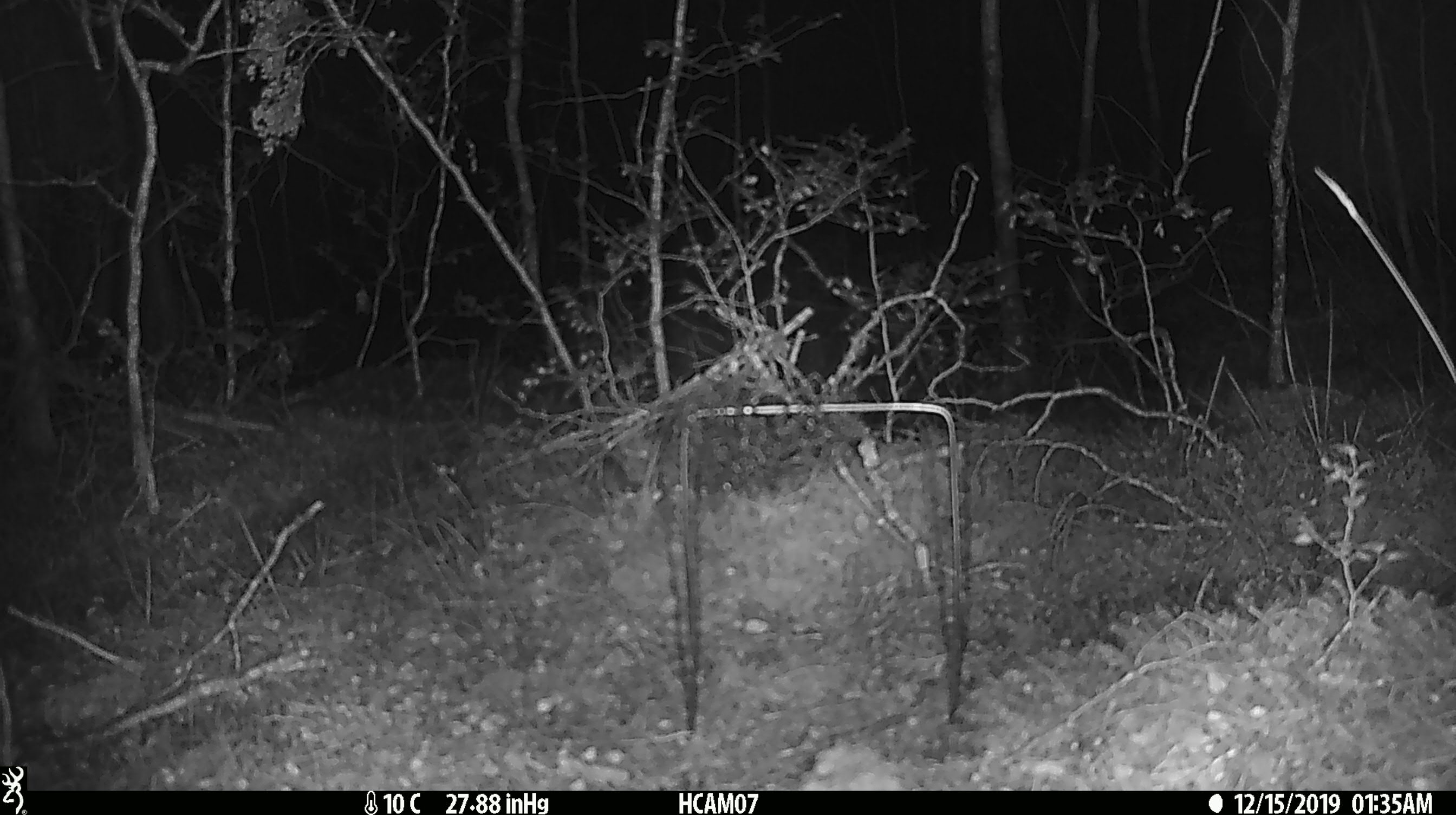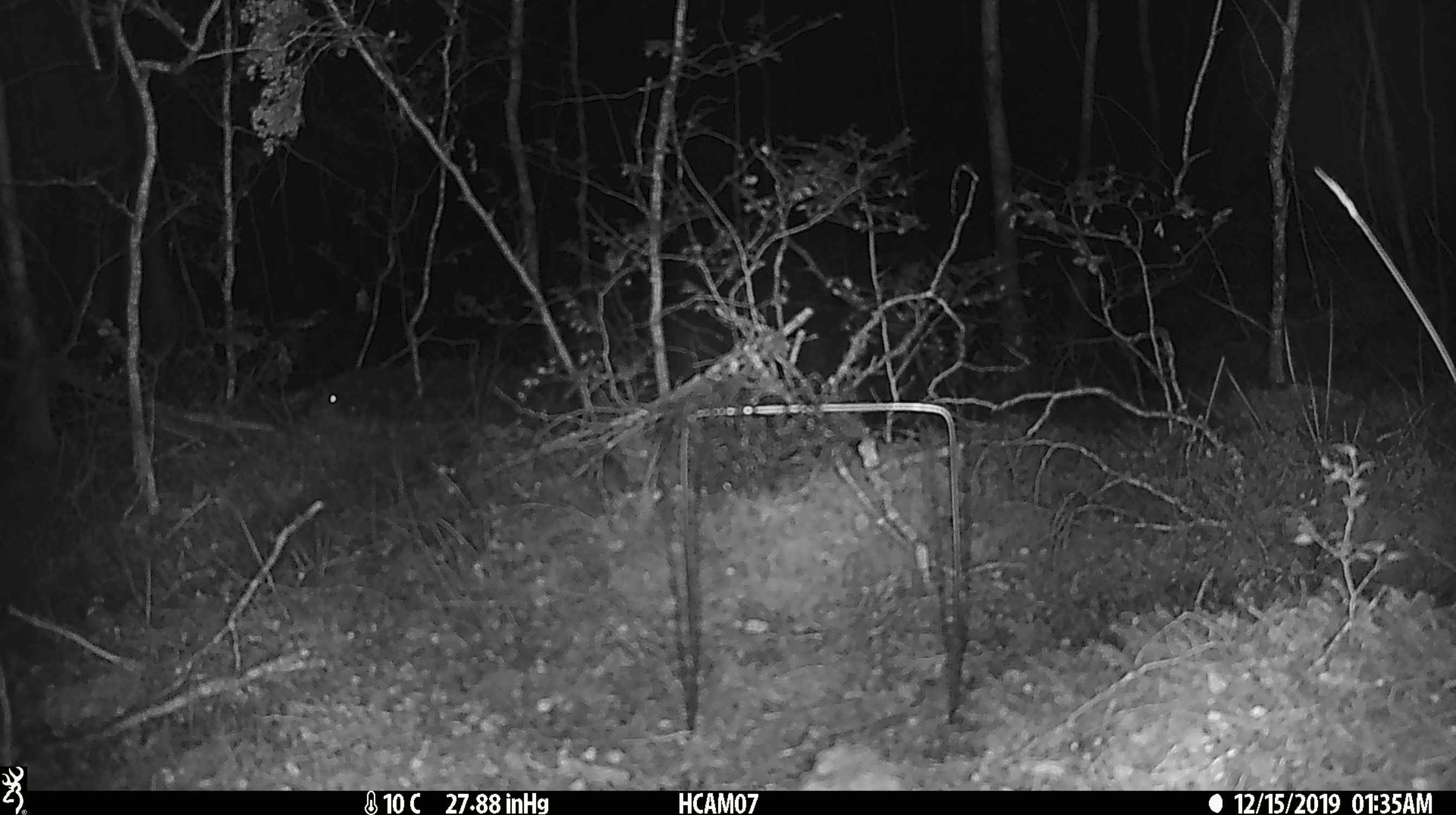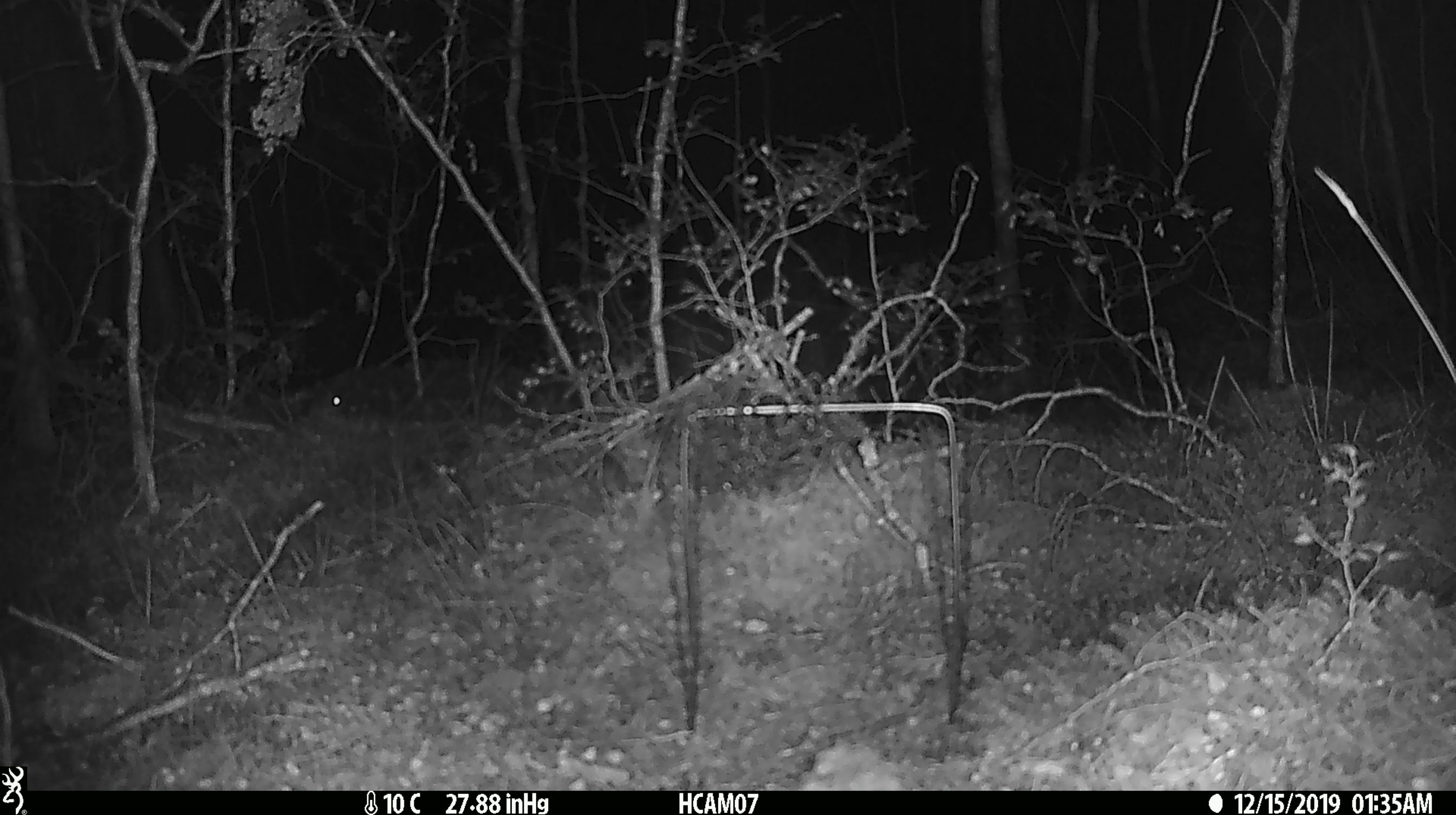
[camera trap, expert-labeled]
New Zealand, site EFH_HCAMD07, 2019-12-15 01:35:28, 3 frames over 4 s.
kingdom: Animalia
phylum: Chordata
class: Mammalia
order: Rodentia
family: Muridae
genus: Mus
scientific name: Mus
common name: mouse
Mouse (Mus).